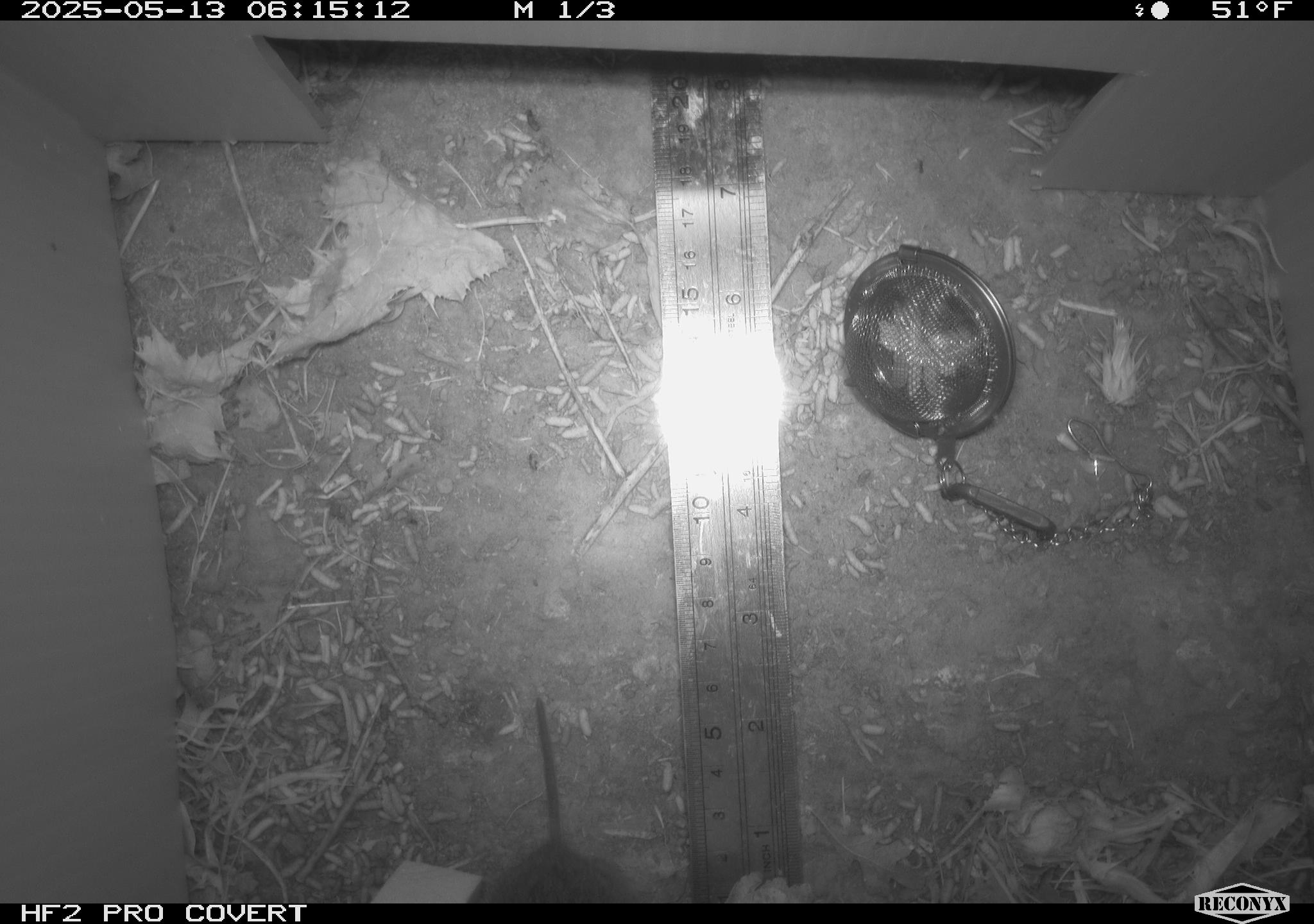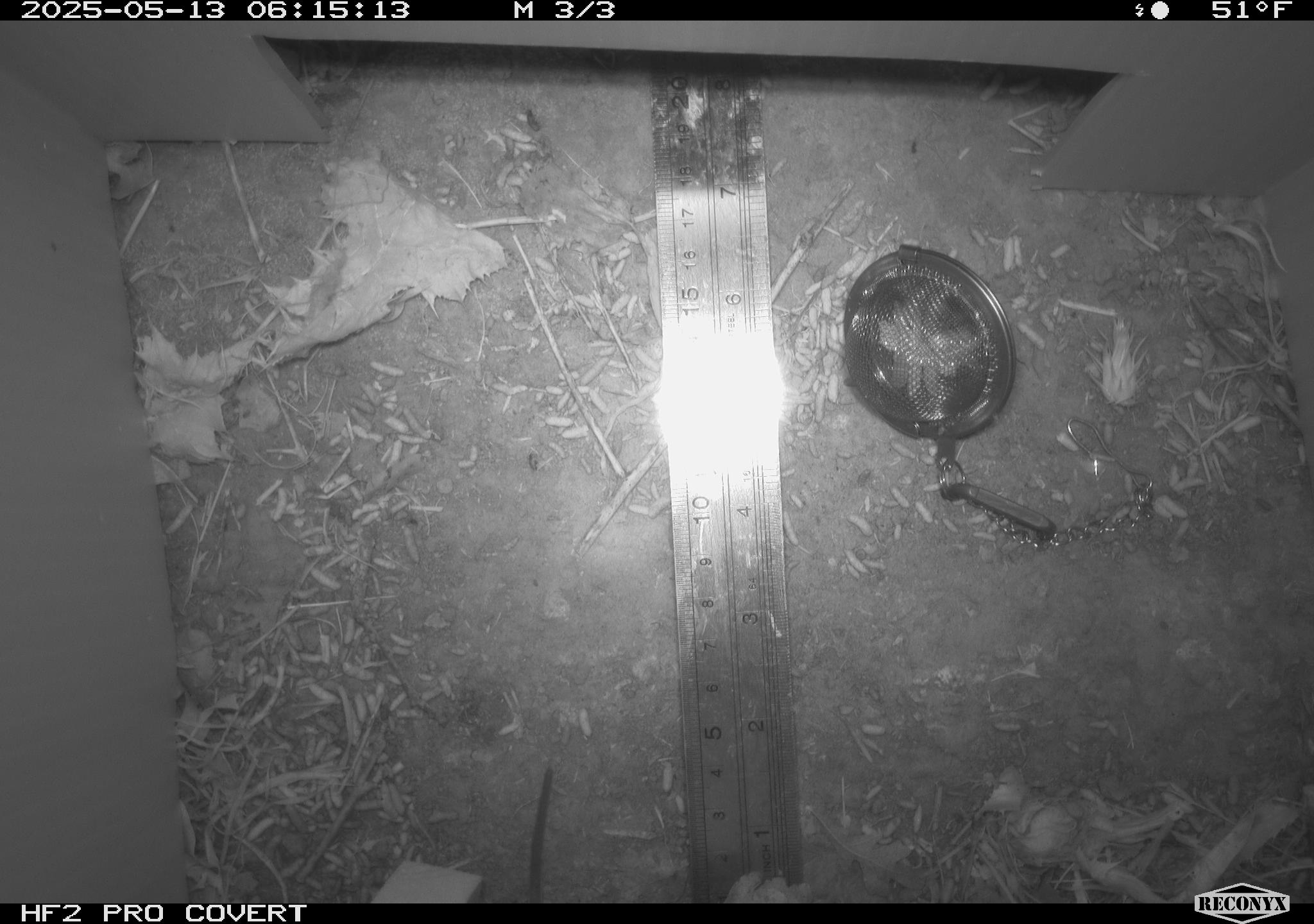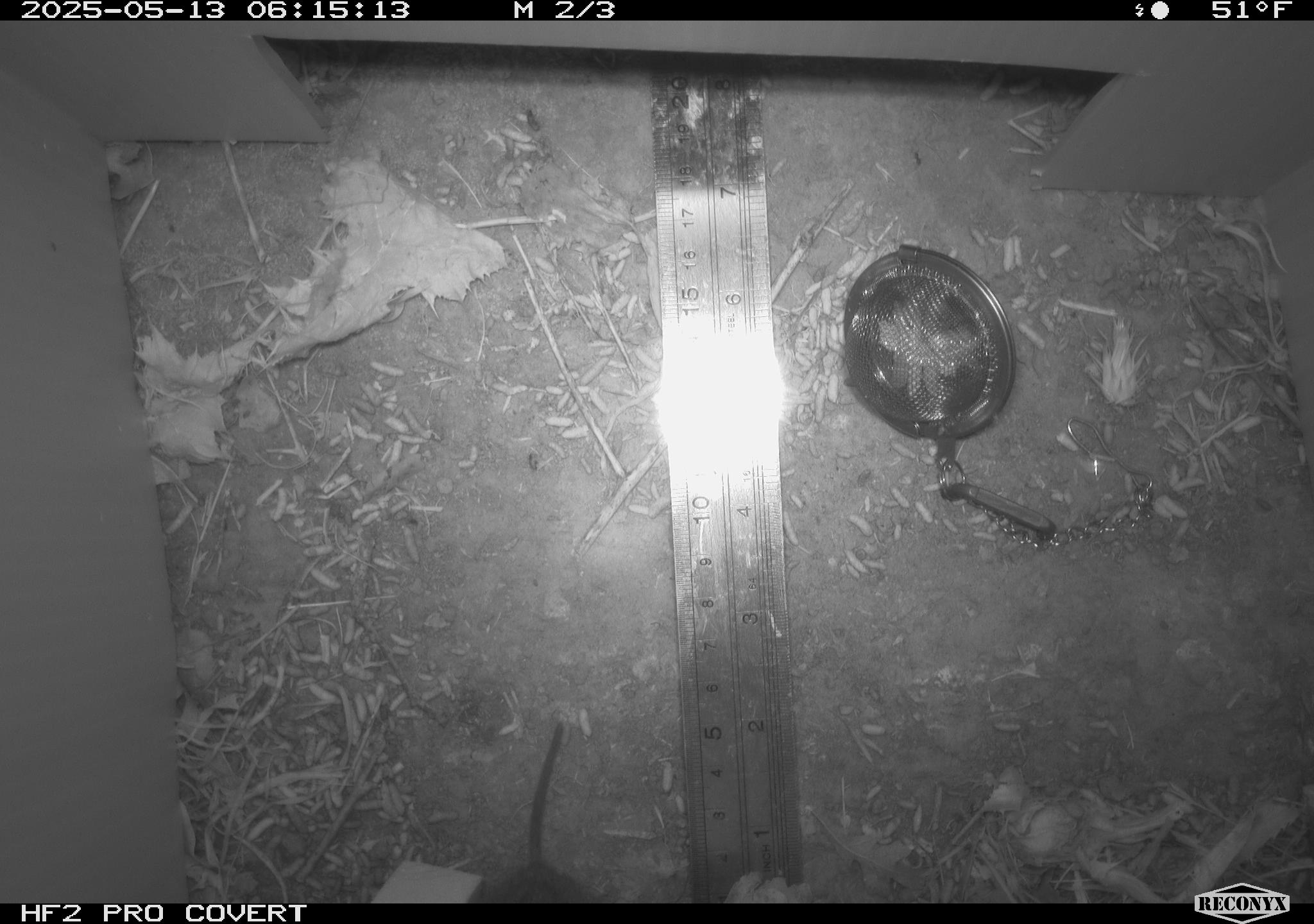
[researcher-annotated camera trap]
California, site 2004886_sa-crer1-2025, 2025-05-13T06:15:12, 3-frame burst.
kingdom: Animalia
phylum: Chordata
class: Mammalia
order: Rodentia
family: Cricetidae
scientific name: Arvicolinae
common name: voles, lemmings, and muskrats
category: arvicolinae subfamily